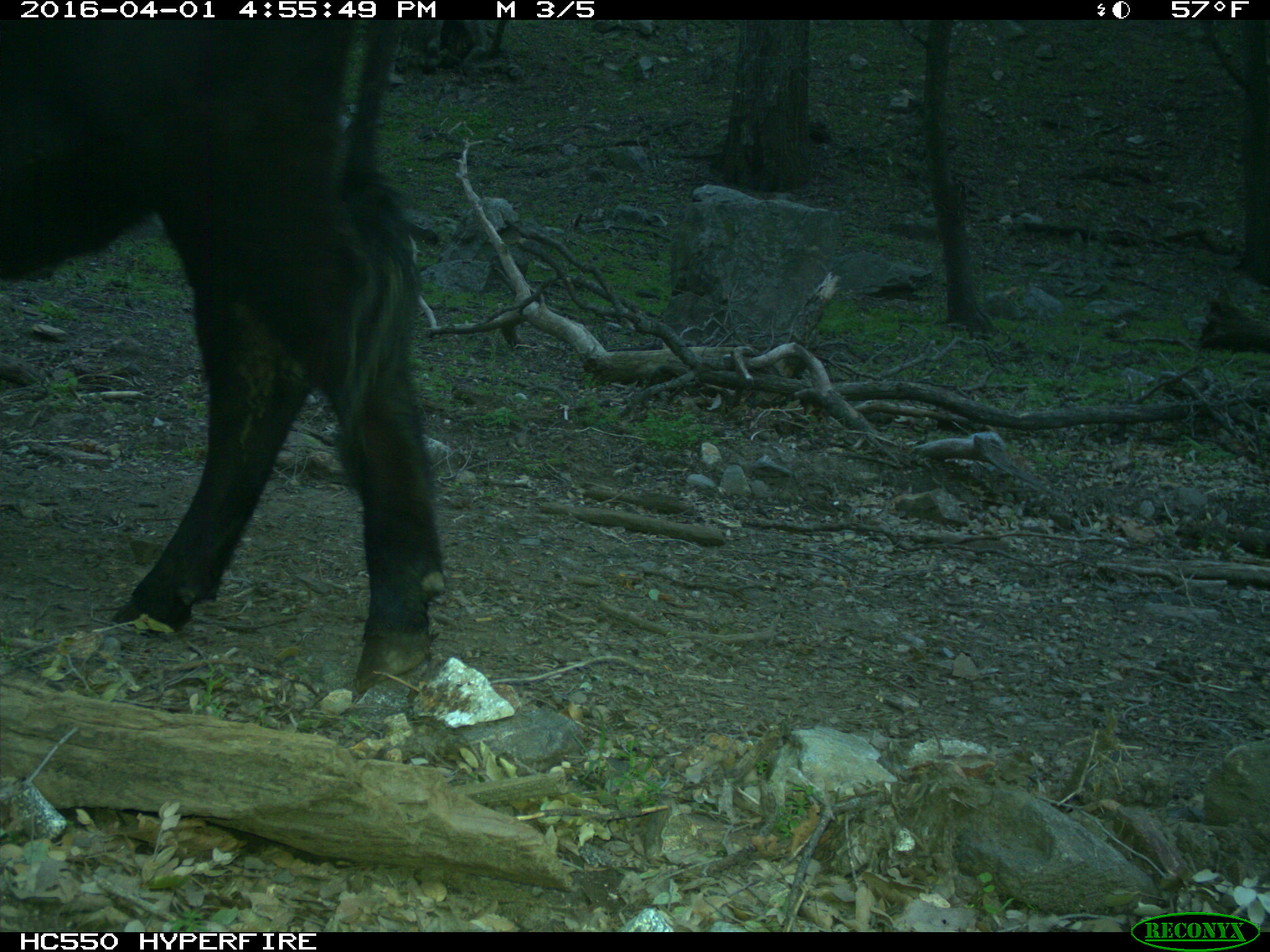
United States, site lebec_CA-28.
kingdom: Animalia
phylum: Chordata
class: Mammalia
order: Artiodactyla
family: Bovidae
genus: Bos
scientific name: Bos taurus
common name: domestic cow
Bos taurus (domestic cow).